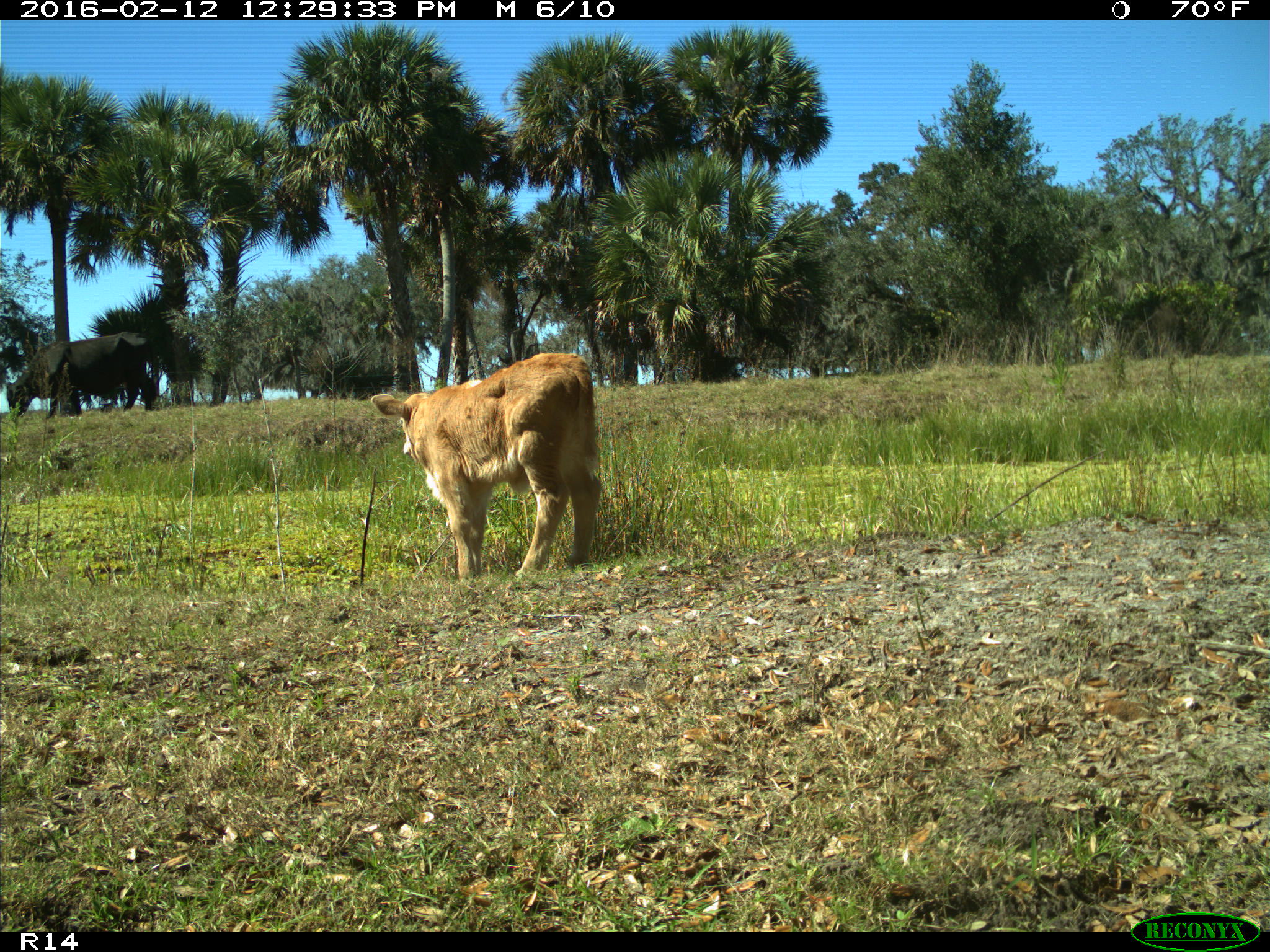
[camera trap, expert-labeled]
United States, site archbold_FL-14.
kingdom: Animalia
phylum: Chordata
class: Mammalia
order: Artiodactyla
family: Bovidae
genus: Bos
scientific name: Bos taurus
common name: domestic cow